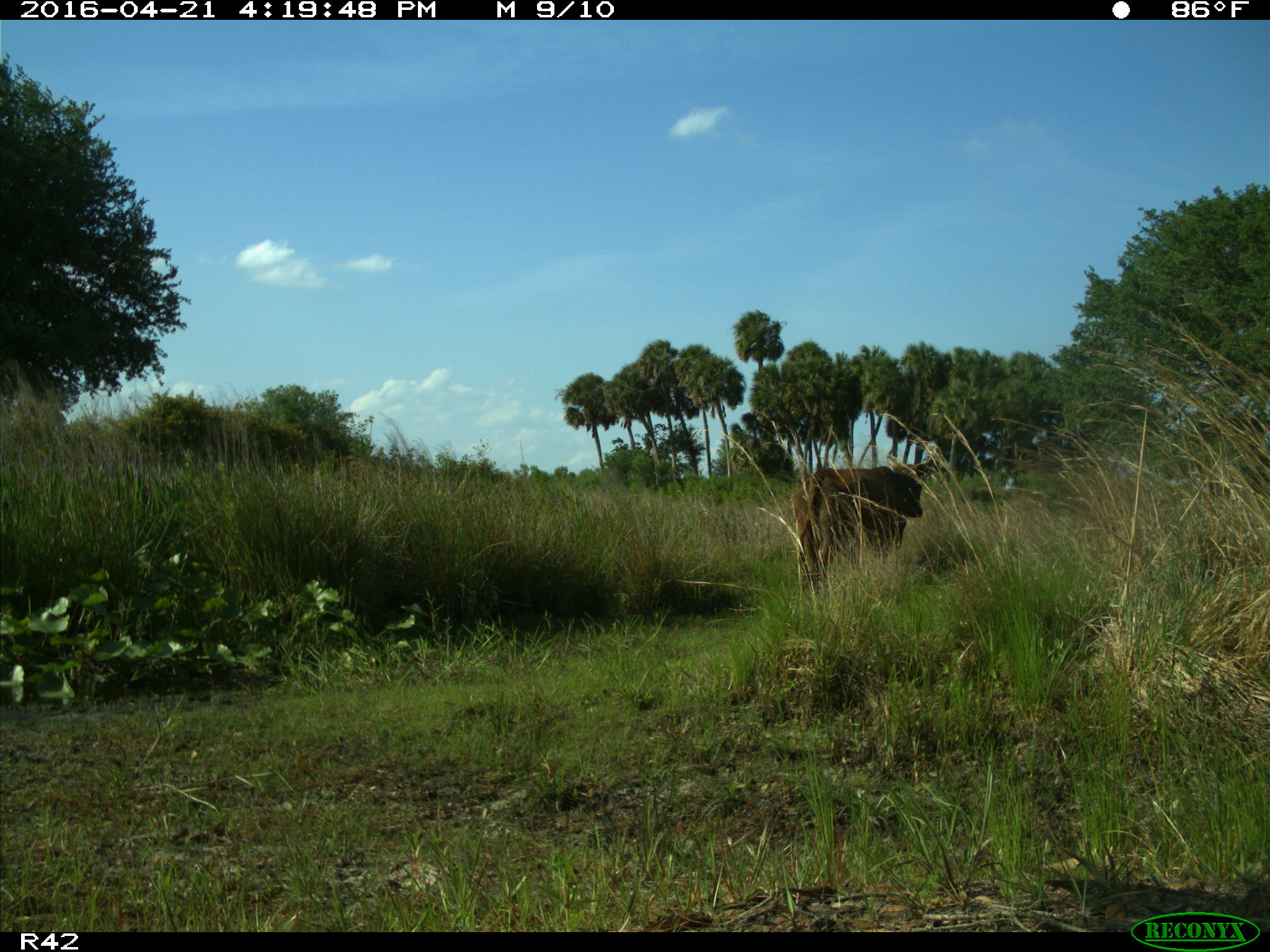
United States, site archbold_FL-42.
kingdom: Animalia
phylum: Chordata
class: Mammalia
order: Artiodactyla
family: Bovidae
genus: Bos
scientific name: Bos taurus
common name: domestic cow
Bos taurus (domestic cow).